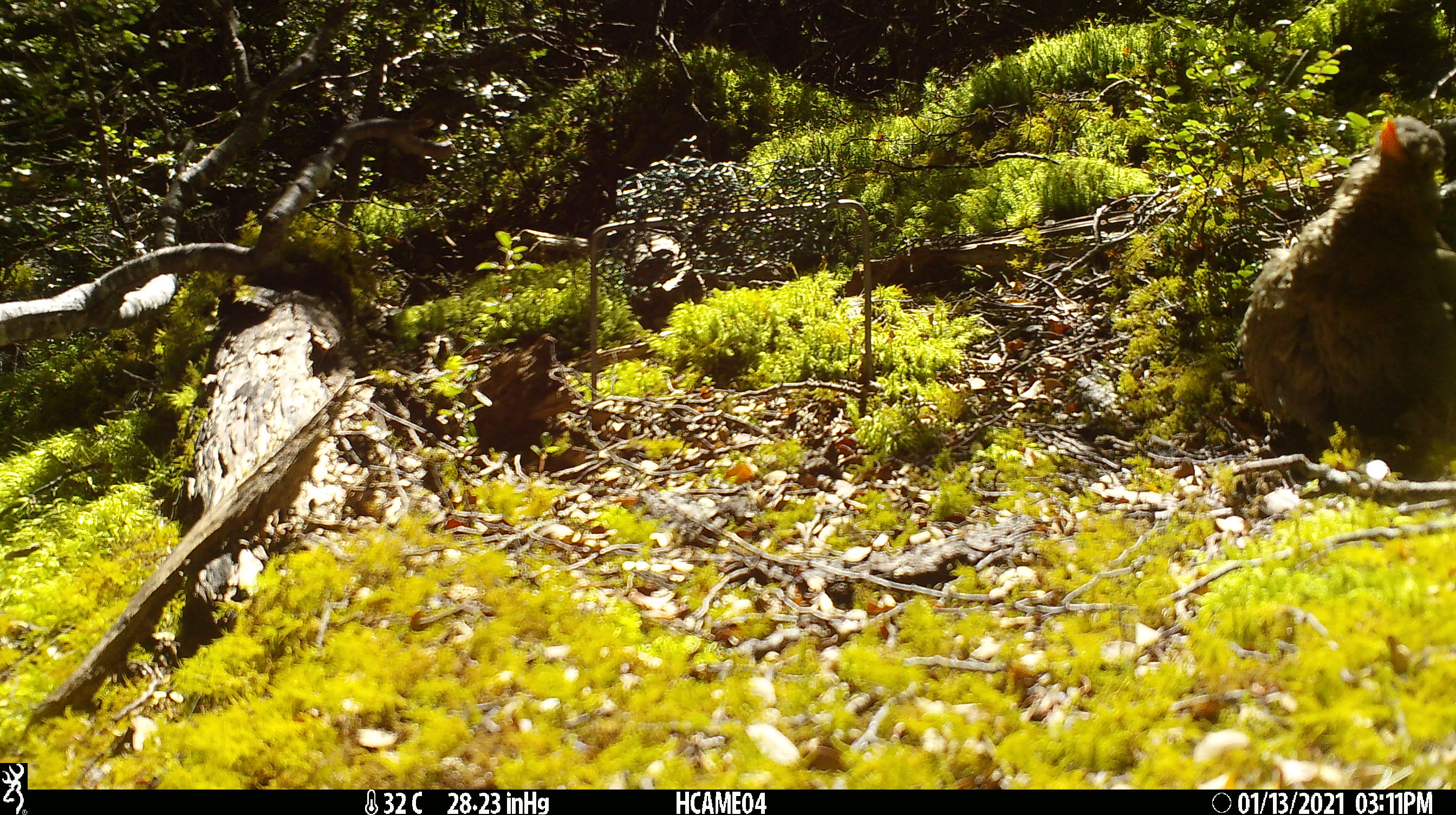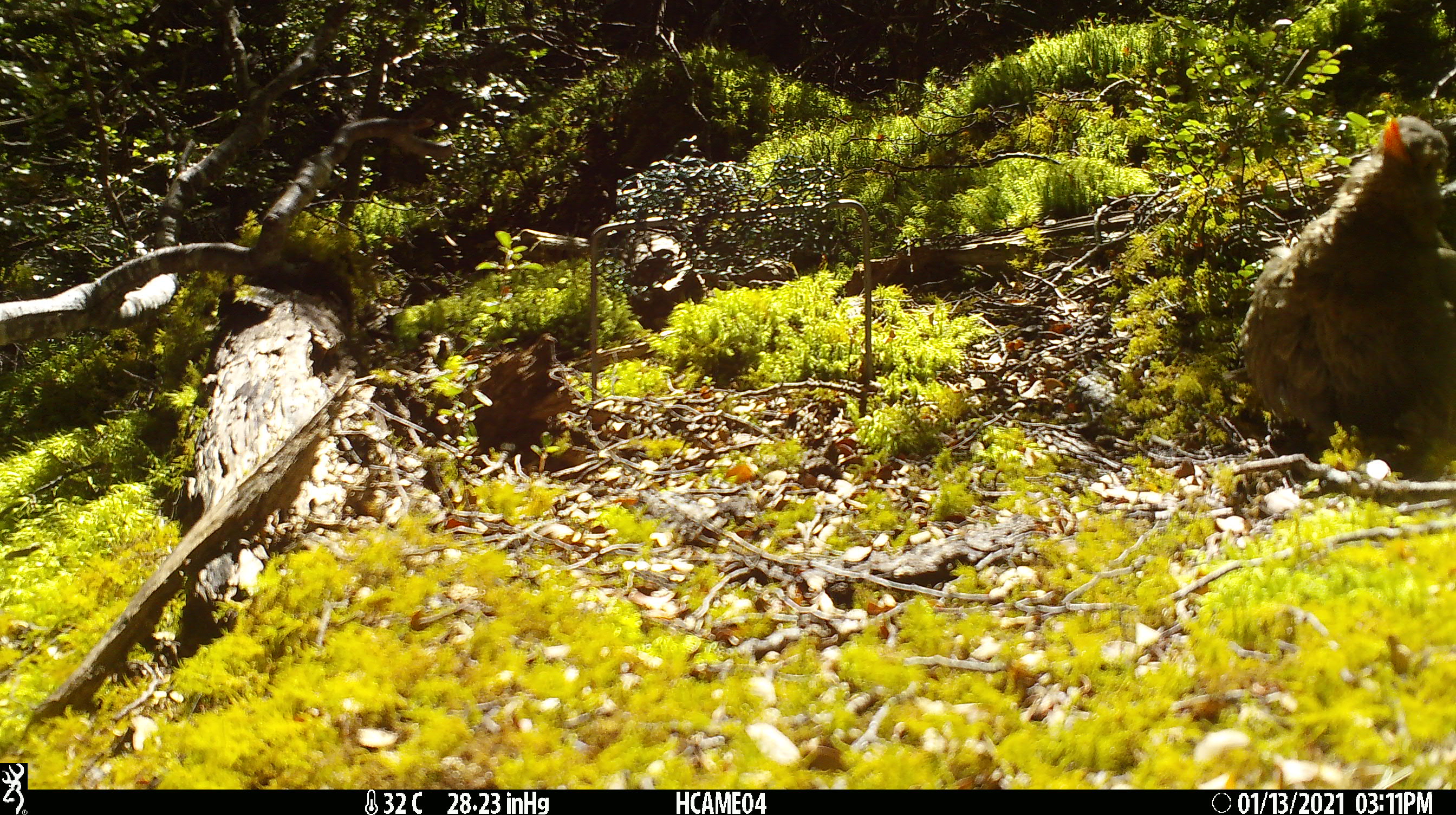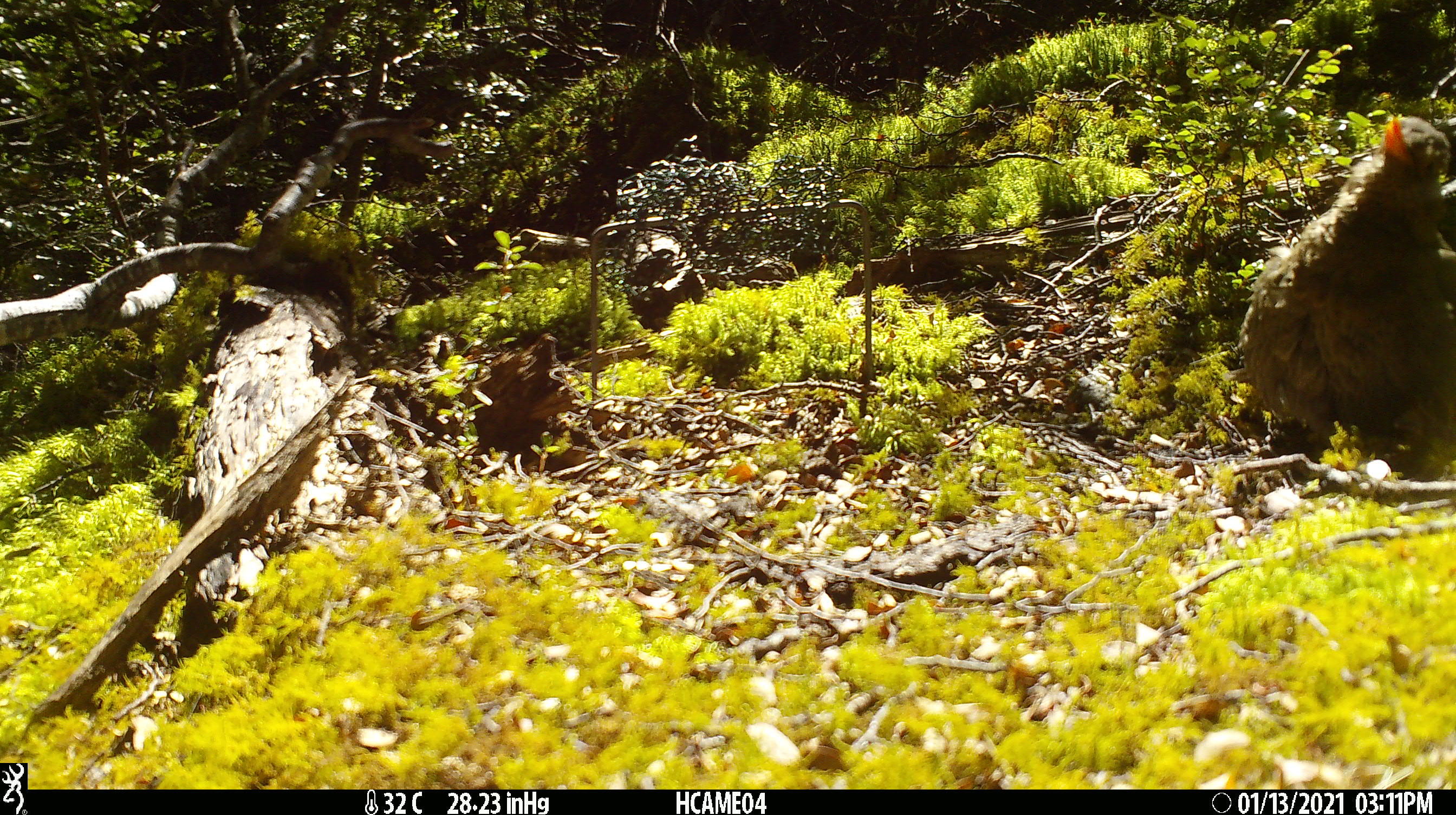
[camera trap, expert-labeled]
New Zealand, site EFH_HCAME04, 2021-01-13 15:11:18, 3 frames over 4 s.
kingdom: Animalia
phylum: Chordata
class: Aves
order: Passeriformes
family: Turdidae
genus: Turdus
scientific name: Turdus merula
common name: eurasian blackbird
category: blackbird